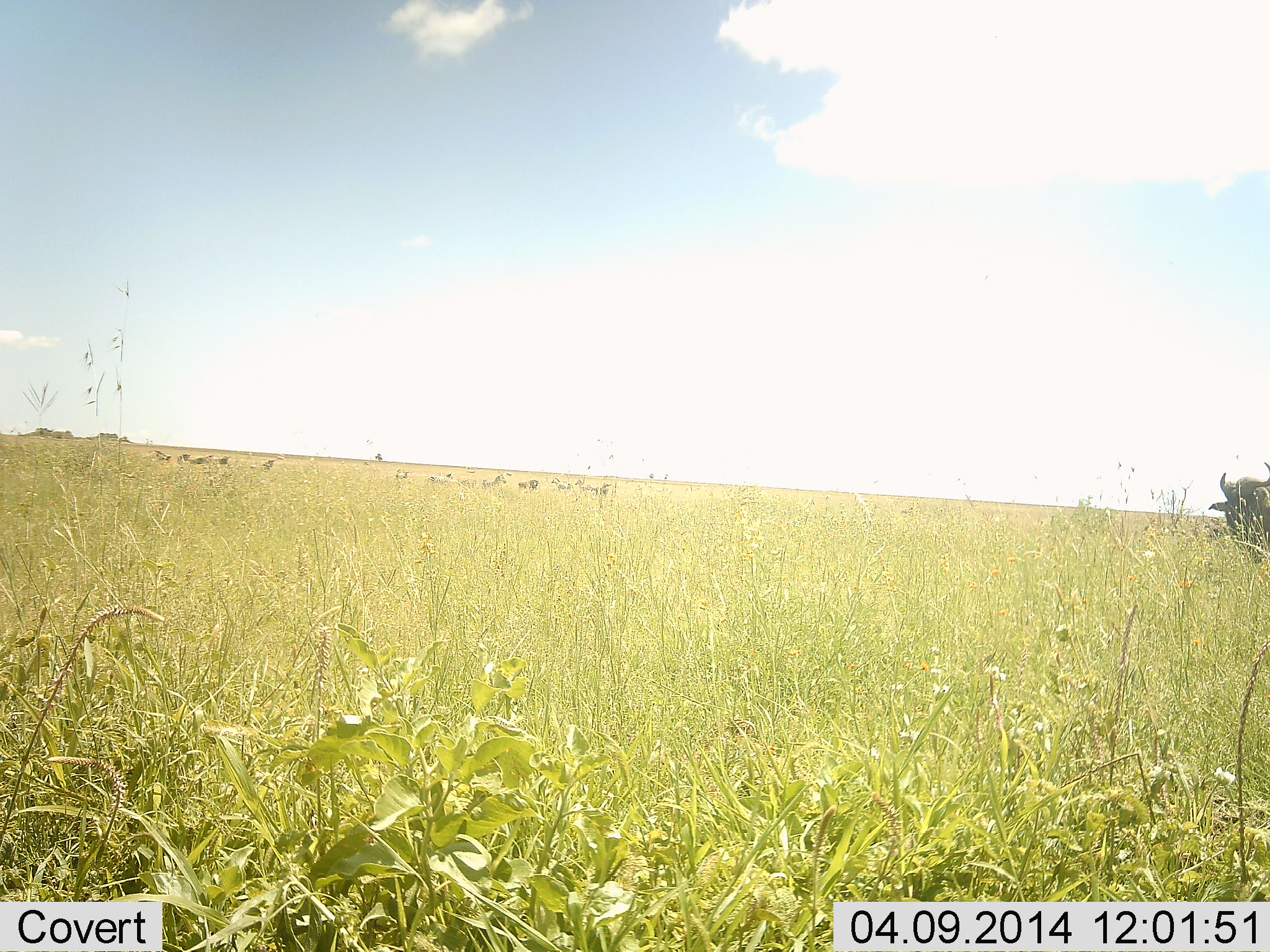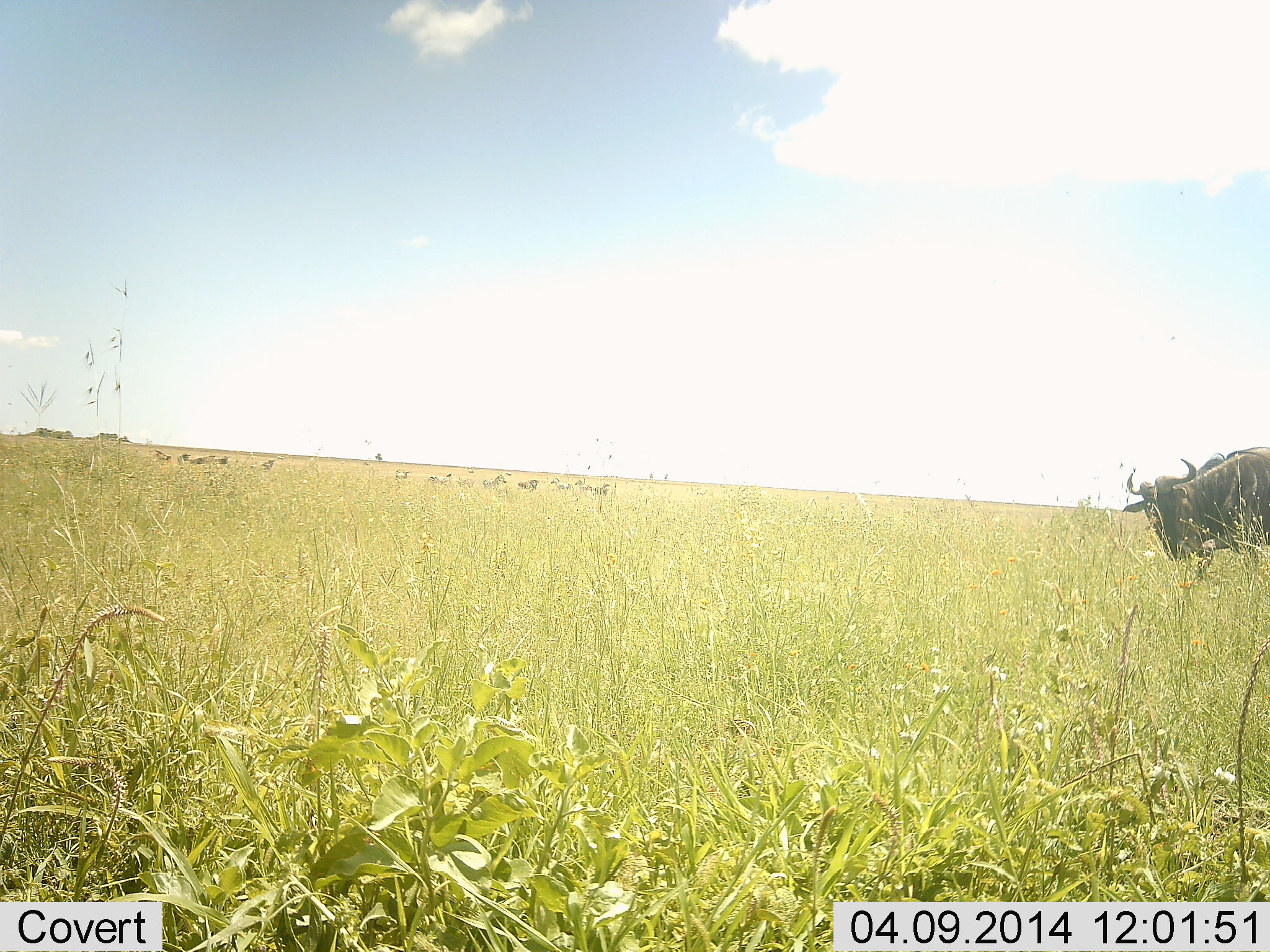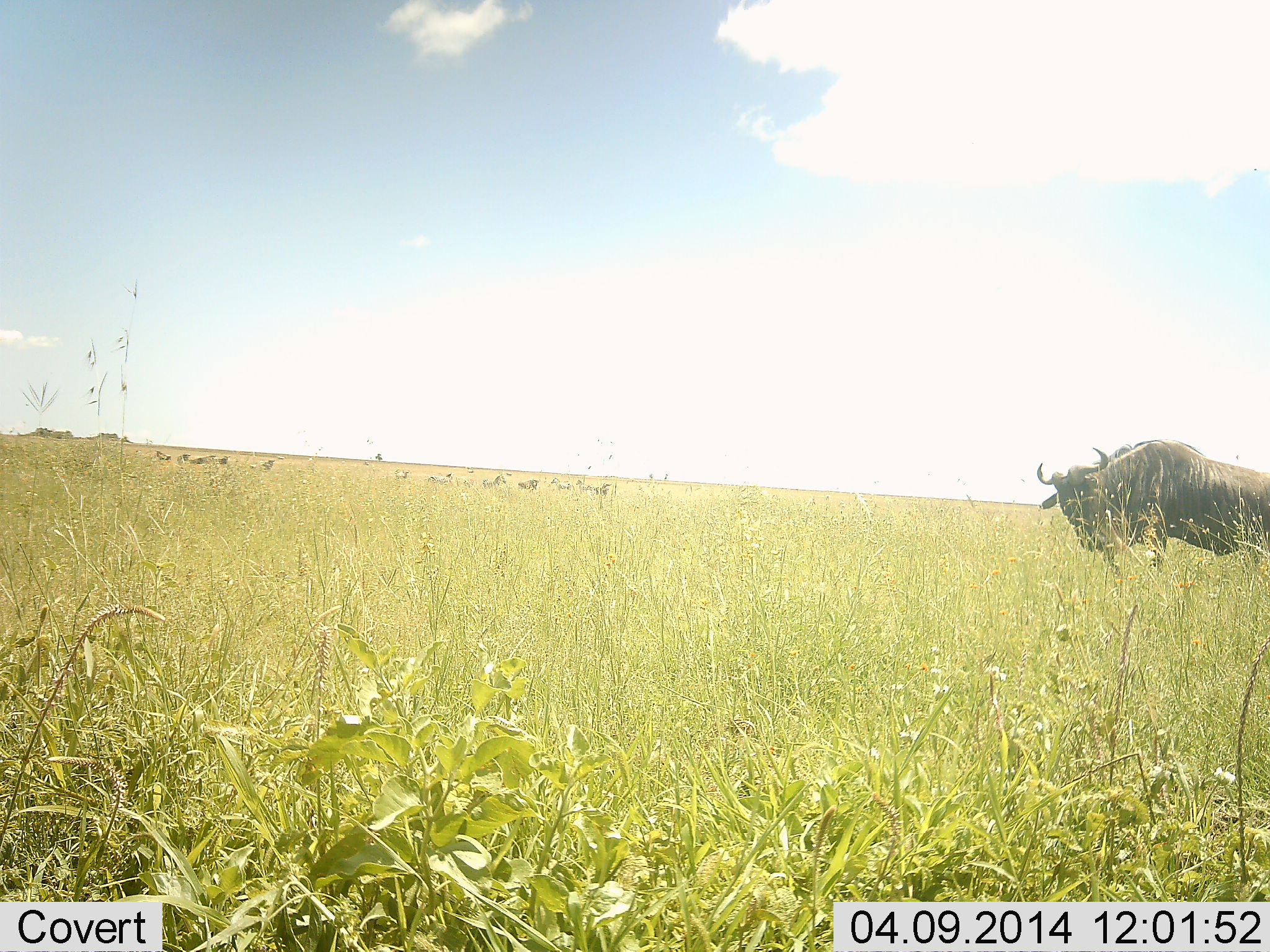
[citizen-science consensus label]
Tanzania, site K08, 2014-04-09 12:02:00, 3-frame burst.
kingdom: Animalia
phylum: Chordata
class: Mammalia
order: Artiodactyla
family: Bovidae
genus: Connochaetes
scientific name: Connochaetes taurinus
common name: blue wildebeest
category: wildebeest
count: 1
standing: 23%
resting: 0%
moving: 92%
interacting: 0%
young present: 0%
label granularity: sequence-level